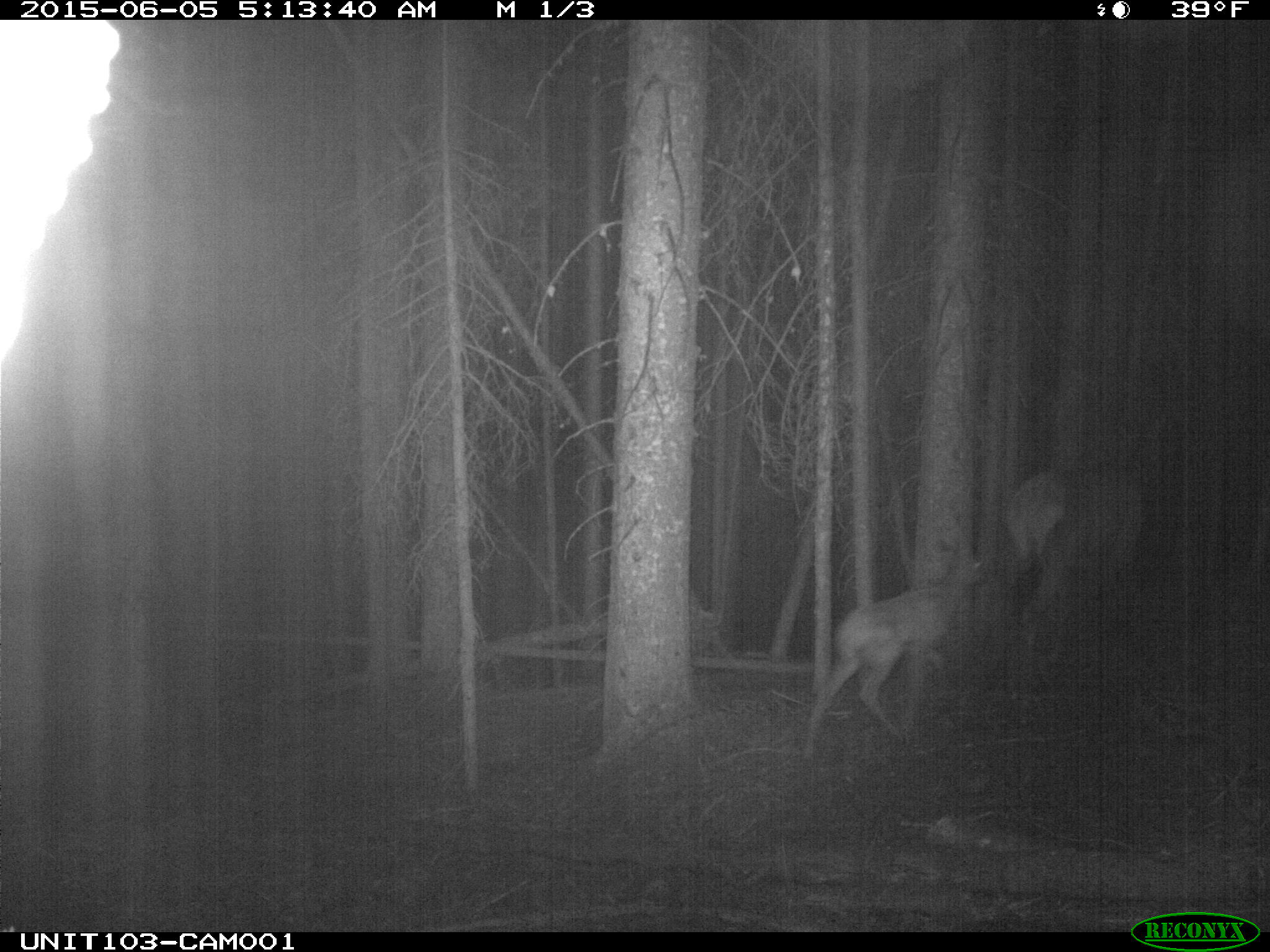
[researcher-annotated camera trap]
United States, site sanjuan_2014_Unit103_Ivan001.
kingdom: Animalia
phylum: Chordata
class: Mammalia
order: Artiodactyla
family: Cervidae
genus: Cervus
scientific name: Cervus elaphus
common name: red deer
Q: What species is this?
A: Cervus elaphus (red deer).